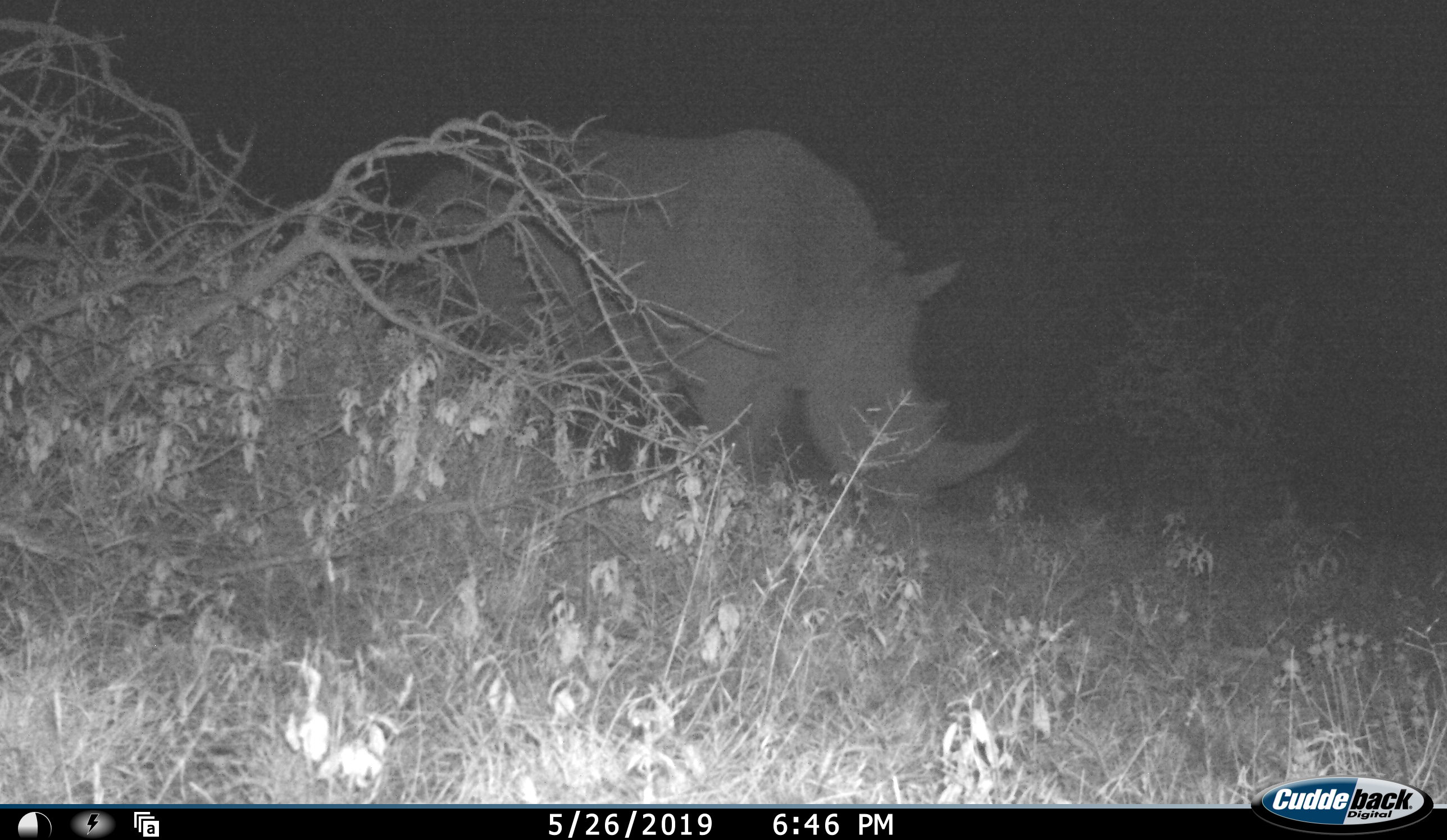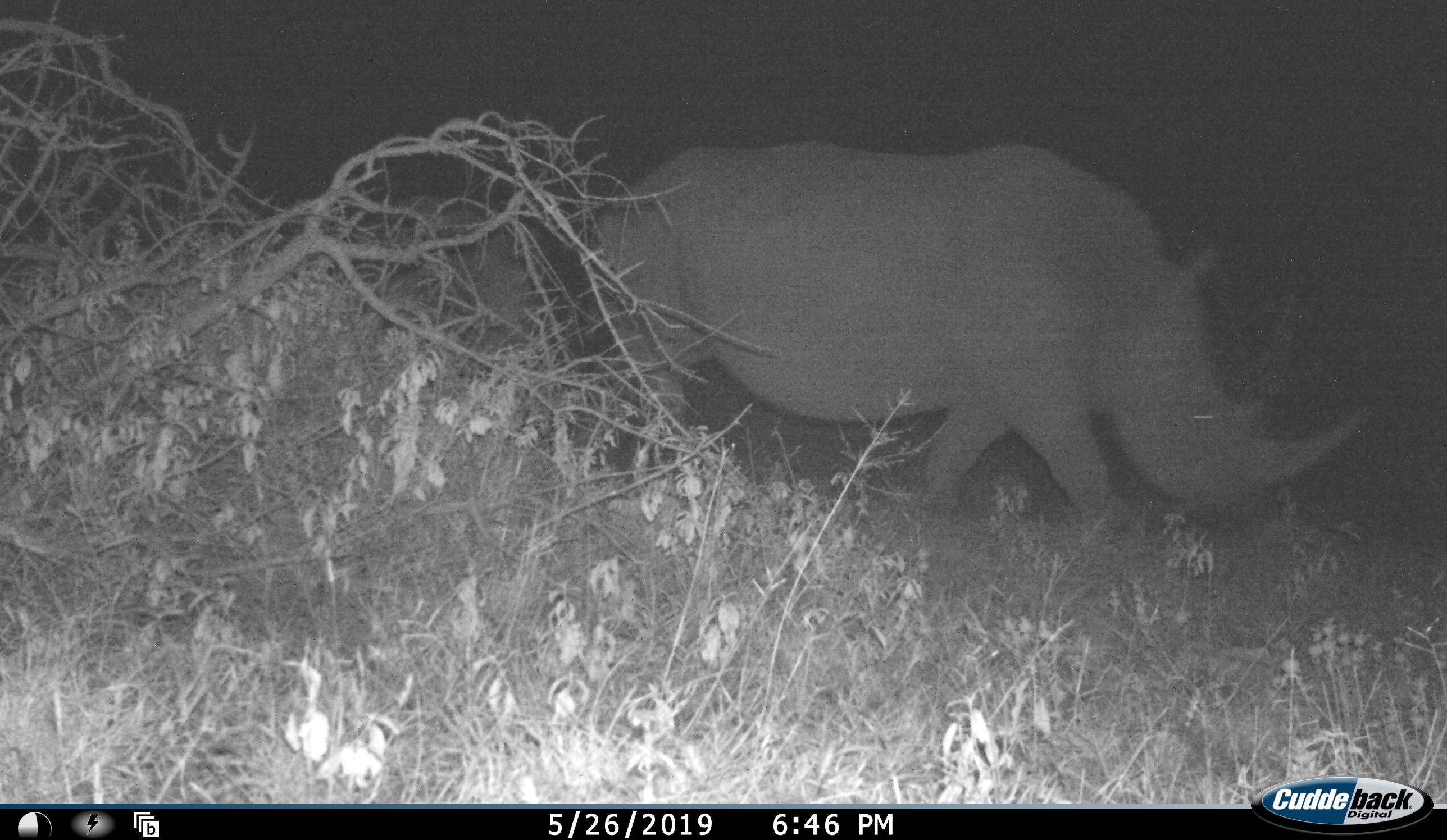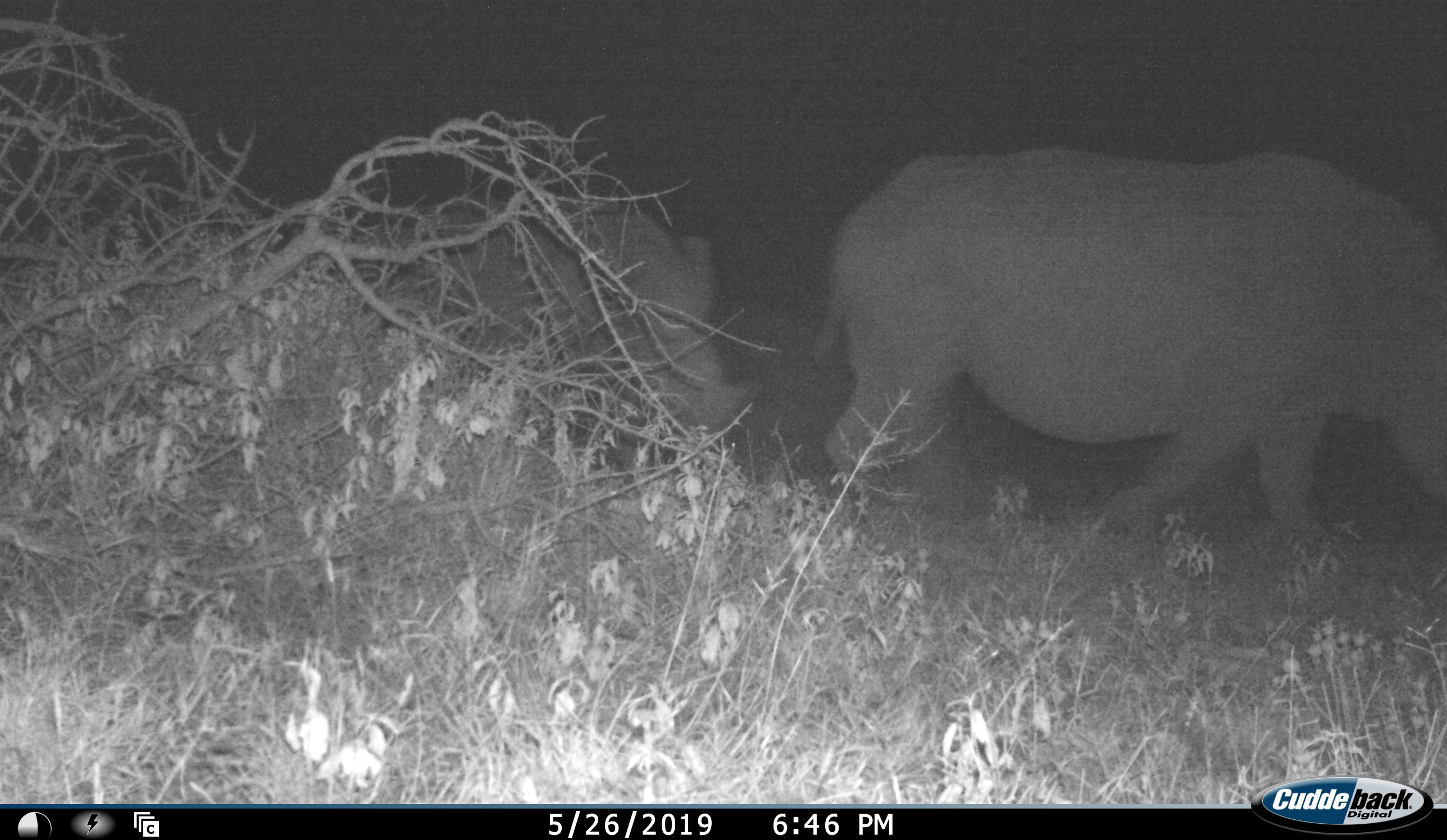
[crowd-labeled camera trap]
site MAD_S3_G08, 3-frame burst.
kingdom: Animalia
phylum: Chordata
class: Mammalia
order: Perissodactyla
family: Rhinocerotidae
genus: Ceratotherium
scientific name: Ceratotherium simum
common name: white rhinoceros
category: rhinoceroswhite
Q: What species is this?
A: Rhinoceroswhite (white rhinoceros) (Ceratotherium simum).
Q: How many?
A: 2.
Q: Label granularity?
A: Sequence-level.